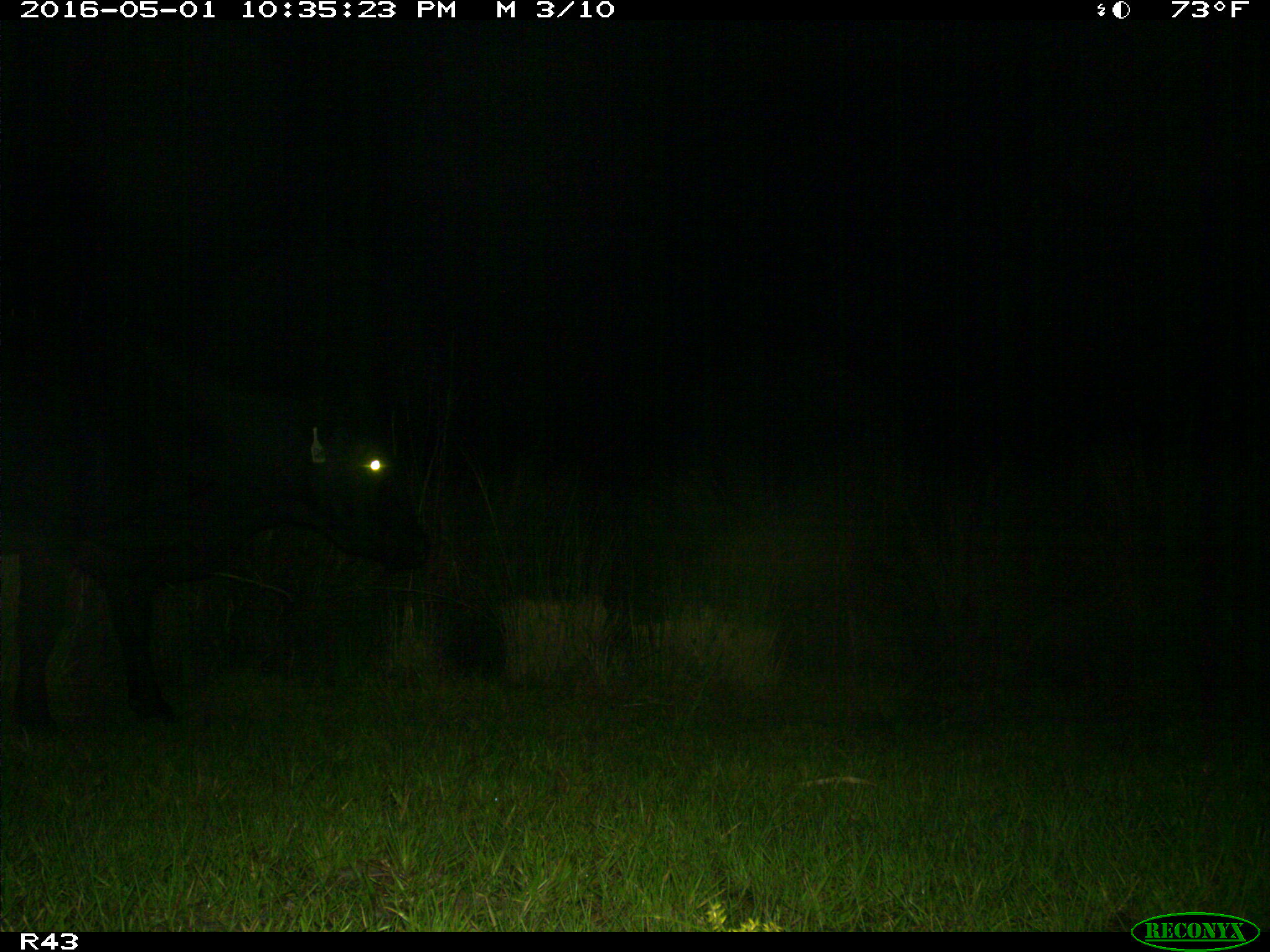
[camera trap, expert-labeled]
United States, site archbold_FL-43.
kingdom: Animalia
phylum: Chordata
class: Mammalia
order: Artiodactyla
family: Bovidae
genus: Bos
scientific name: Bos taurus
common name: domestic cow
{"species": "Bos taurus (domestic cow)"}